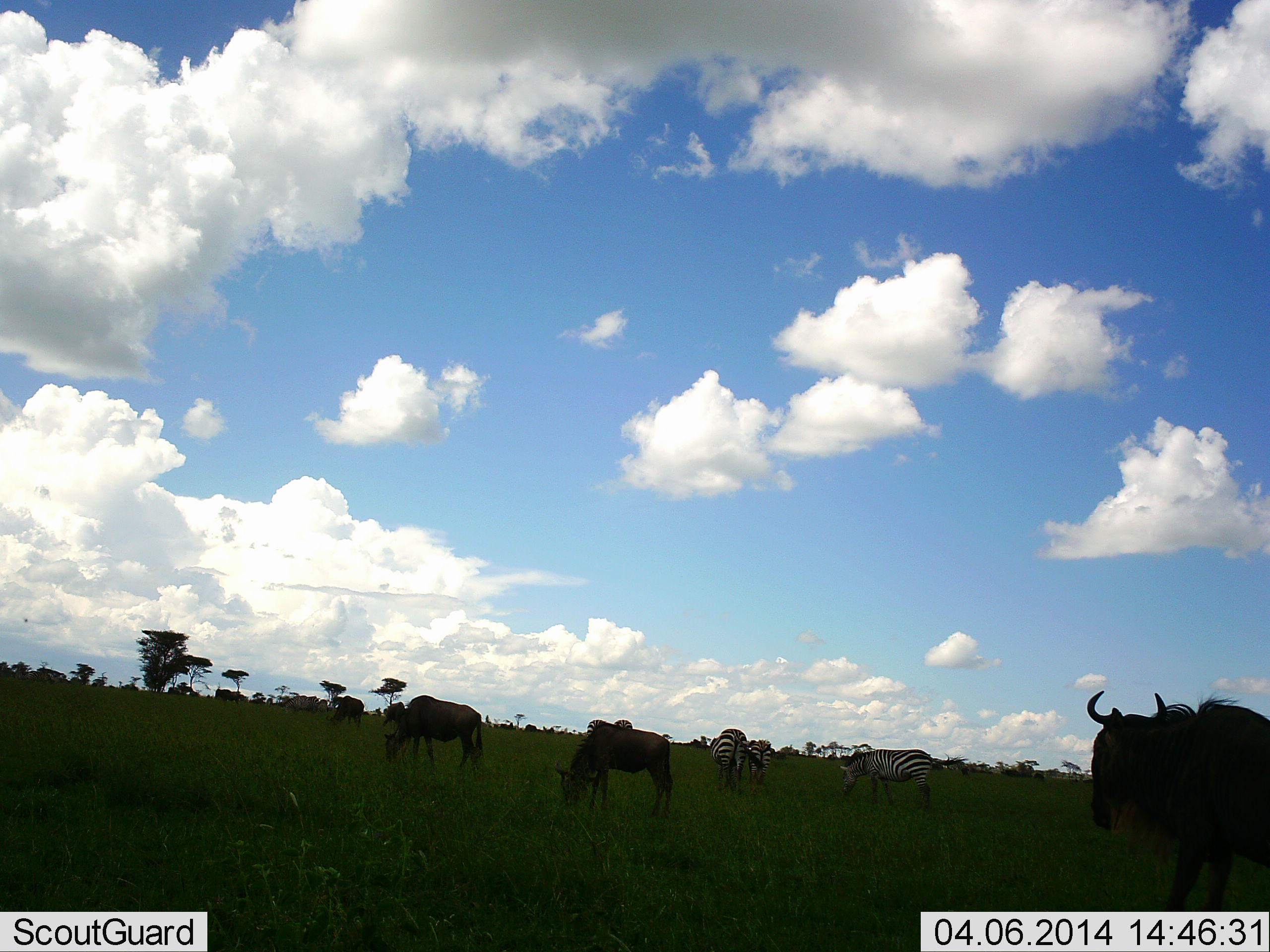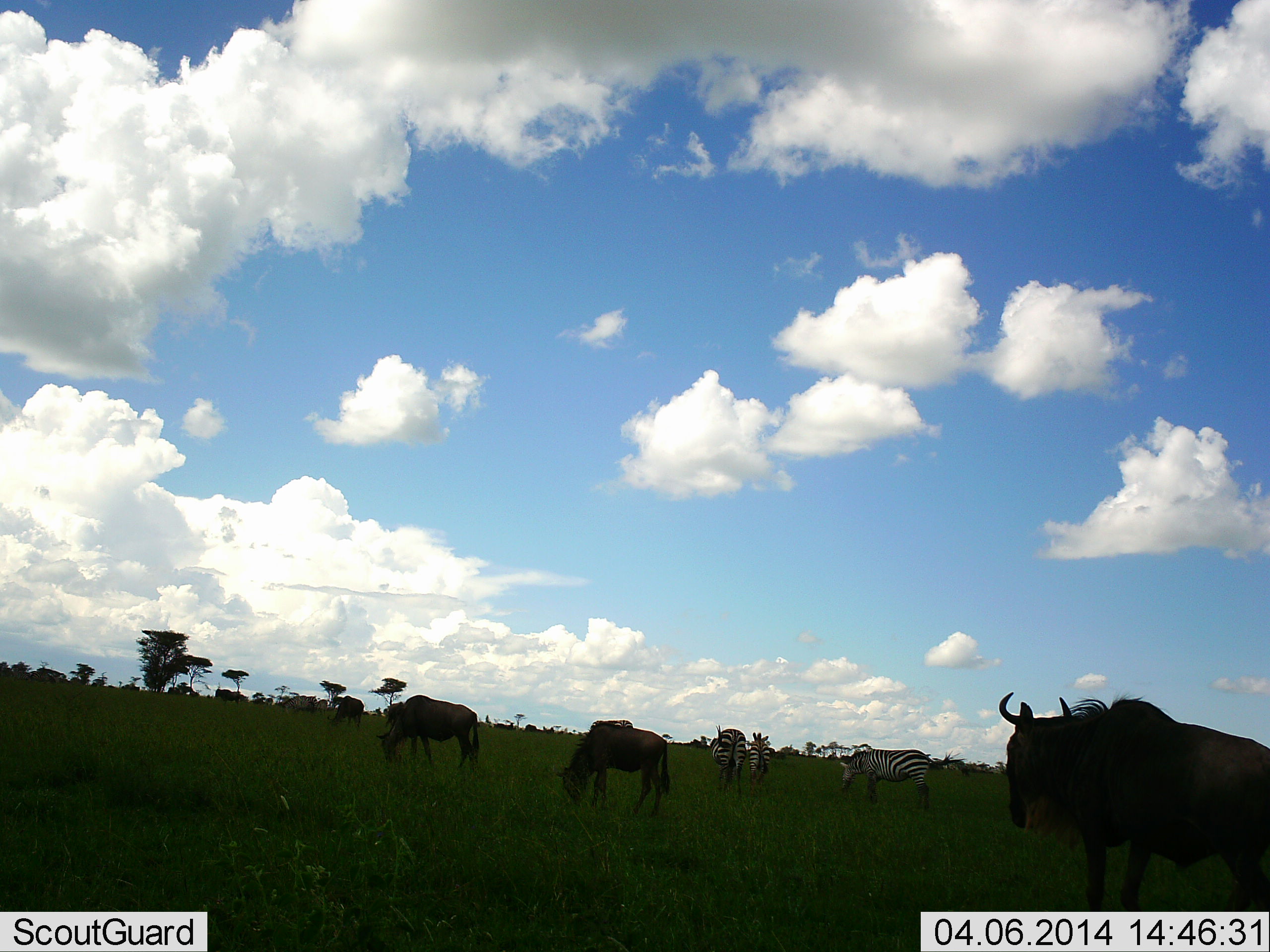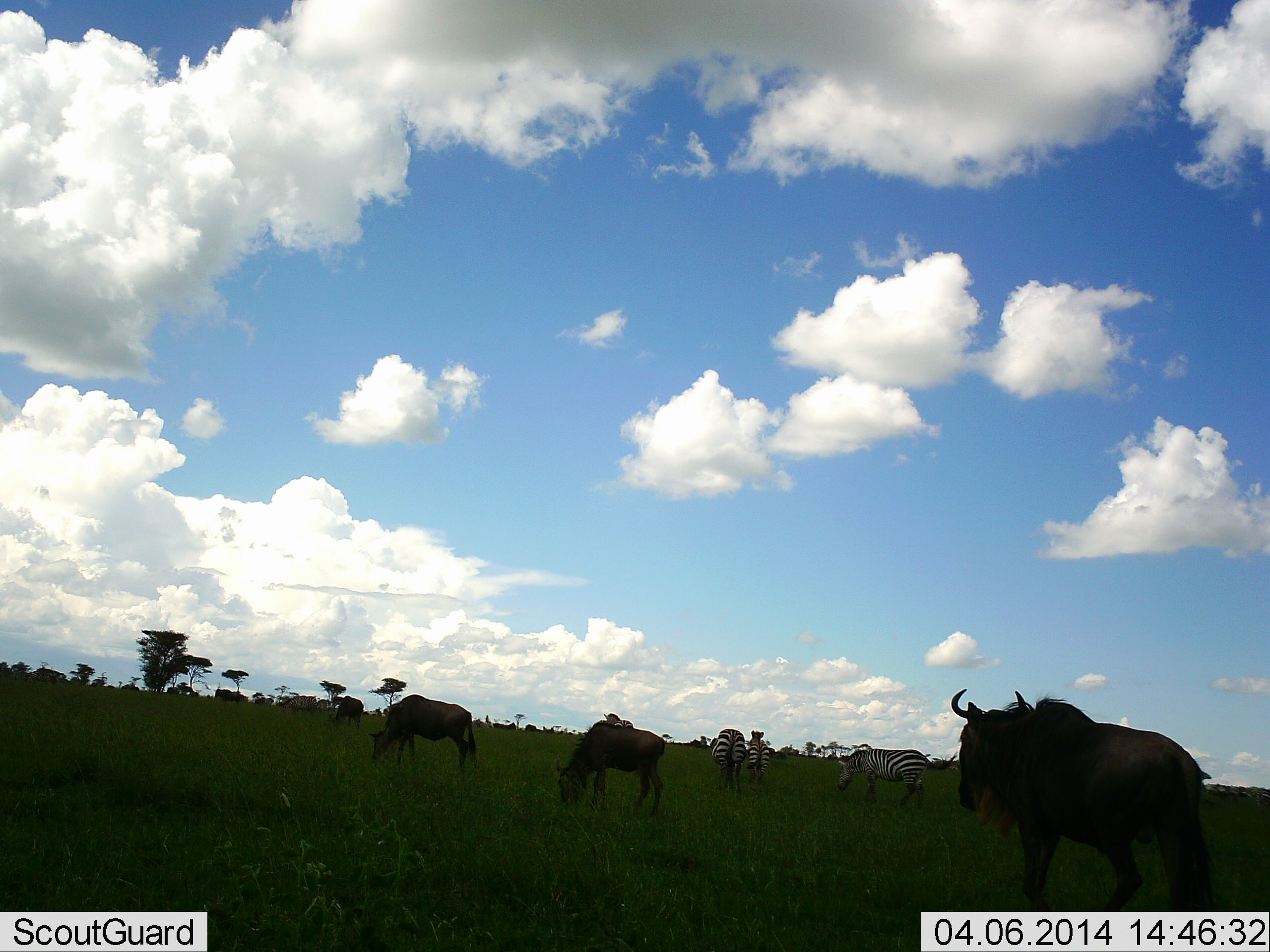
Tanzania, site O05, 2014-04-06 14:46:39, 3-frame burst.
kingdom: Animalia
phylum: Chordata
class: Mammalia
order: Artiodactyla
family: Bovidae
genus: Connochaetes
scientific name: Connochaetes taurinus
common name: blue wildebeest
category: wildebeest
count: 4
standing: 54%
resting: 4%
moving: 46%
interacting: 2%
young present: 0%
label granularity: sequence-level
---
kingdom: Animalia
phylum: Chordata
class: Mammalia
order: Perissodactyla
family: Equidae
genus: Equus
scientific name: Equus quagga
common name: plains zebra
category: zebra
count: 3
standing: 46%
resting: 4%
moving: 12%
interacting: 0%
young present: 0%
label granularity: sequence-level